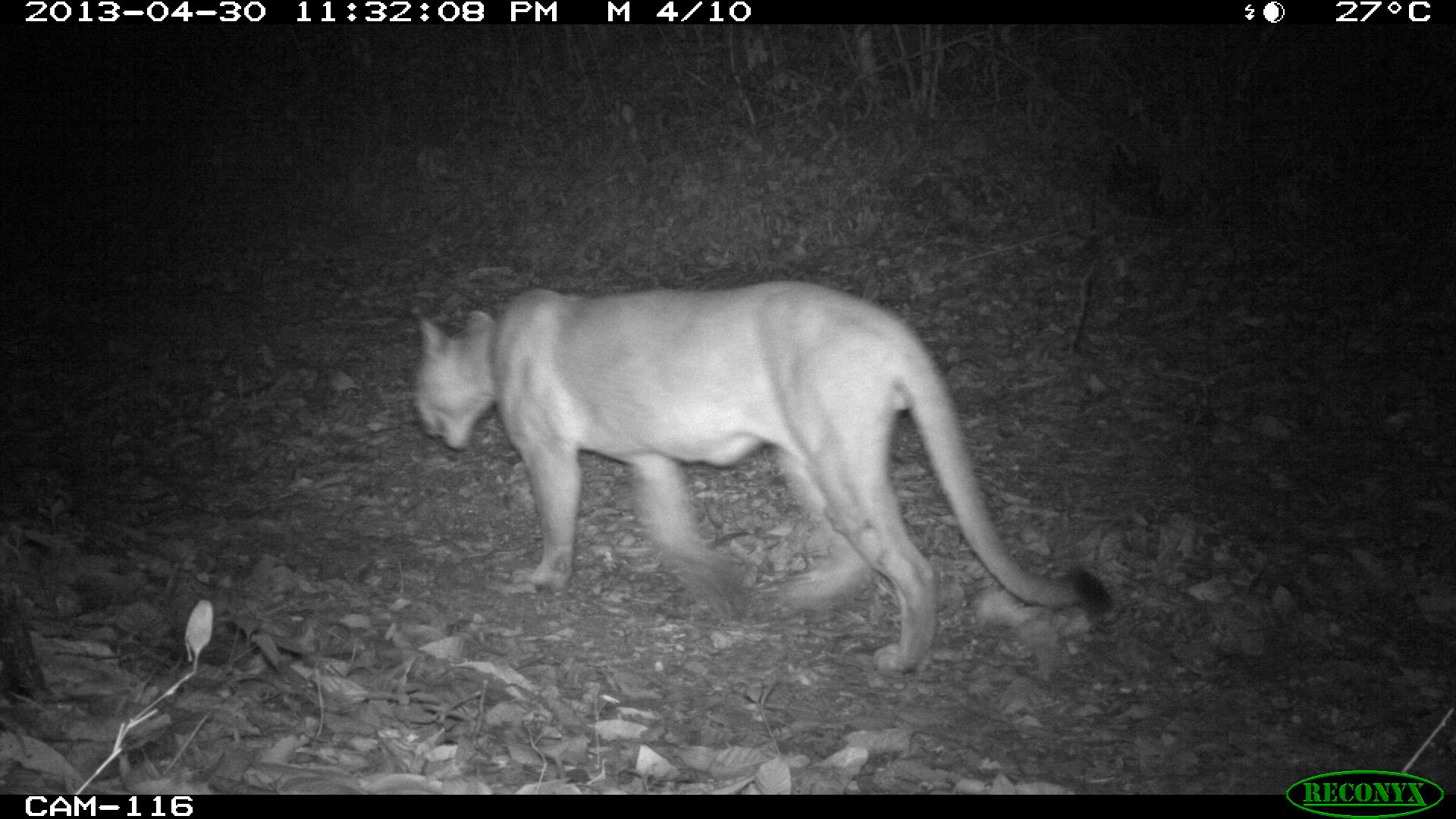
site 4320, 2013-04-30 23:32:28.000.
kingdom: Animalia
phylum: Chordata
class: Mammalia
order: Carnivora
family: Felidae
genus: Puma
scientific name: Puma concolor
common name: mountain lion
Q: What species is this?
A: Puma concolor (mountain lion).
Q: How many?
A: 1.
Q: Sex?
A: Male.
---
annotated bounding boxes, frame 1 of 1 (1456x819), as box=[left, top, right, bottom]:
puma concolor: box=[408, 275, 1116, 674]